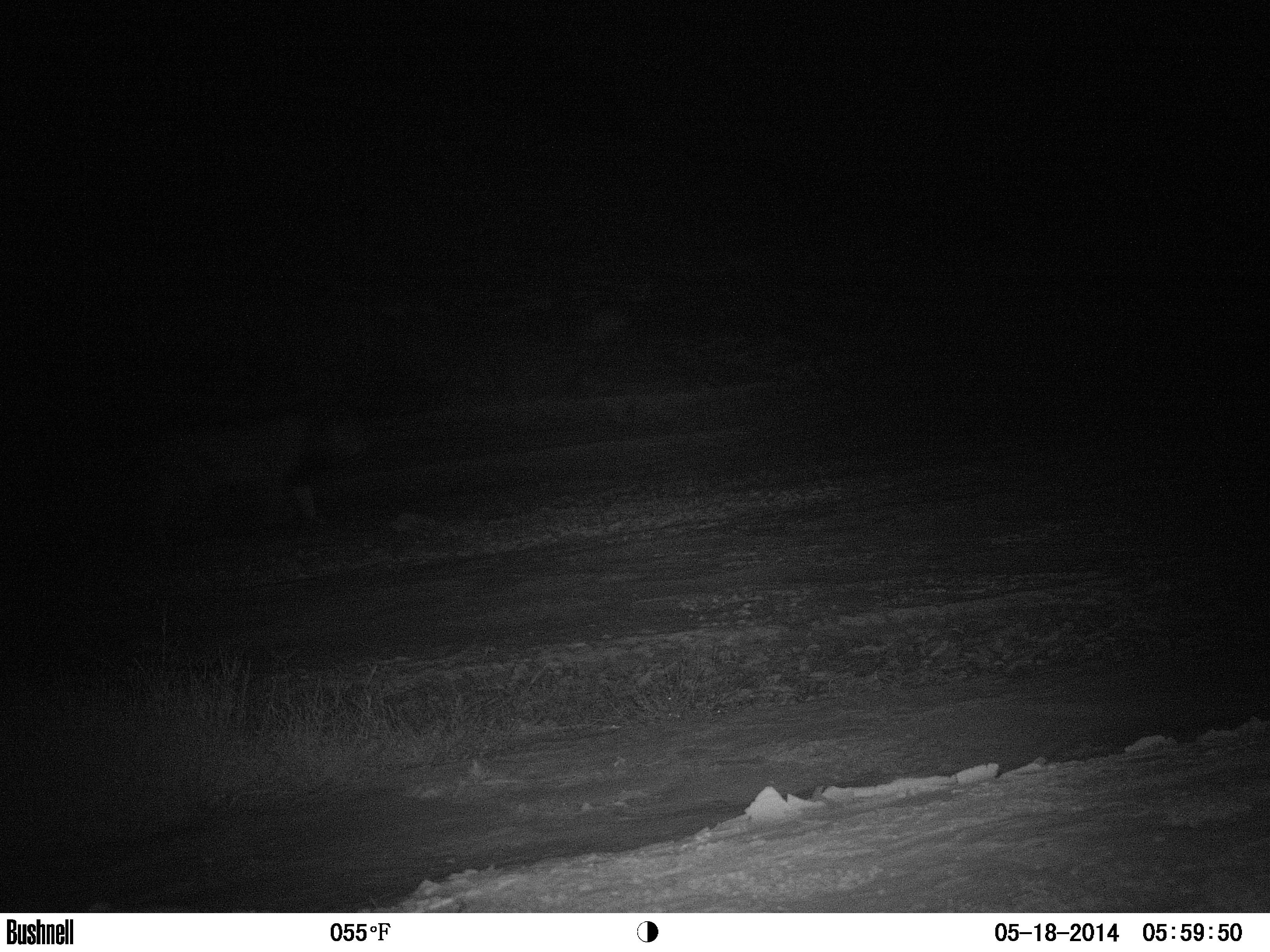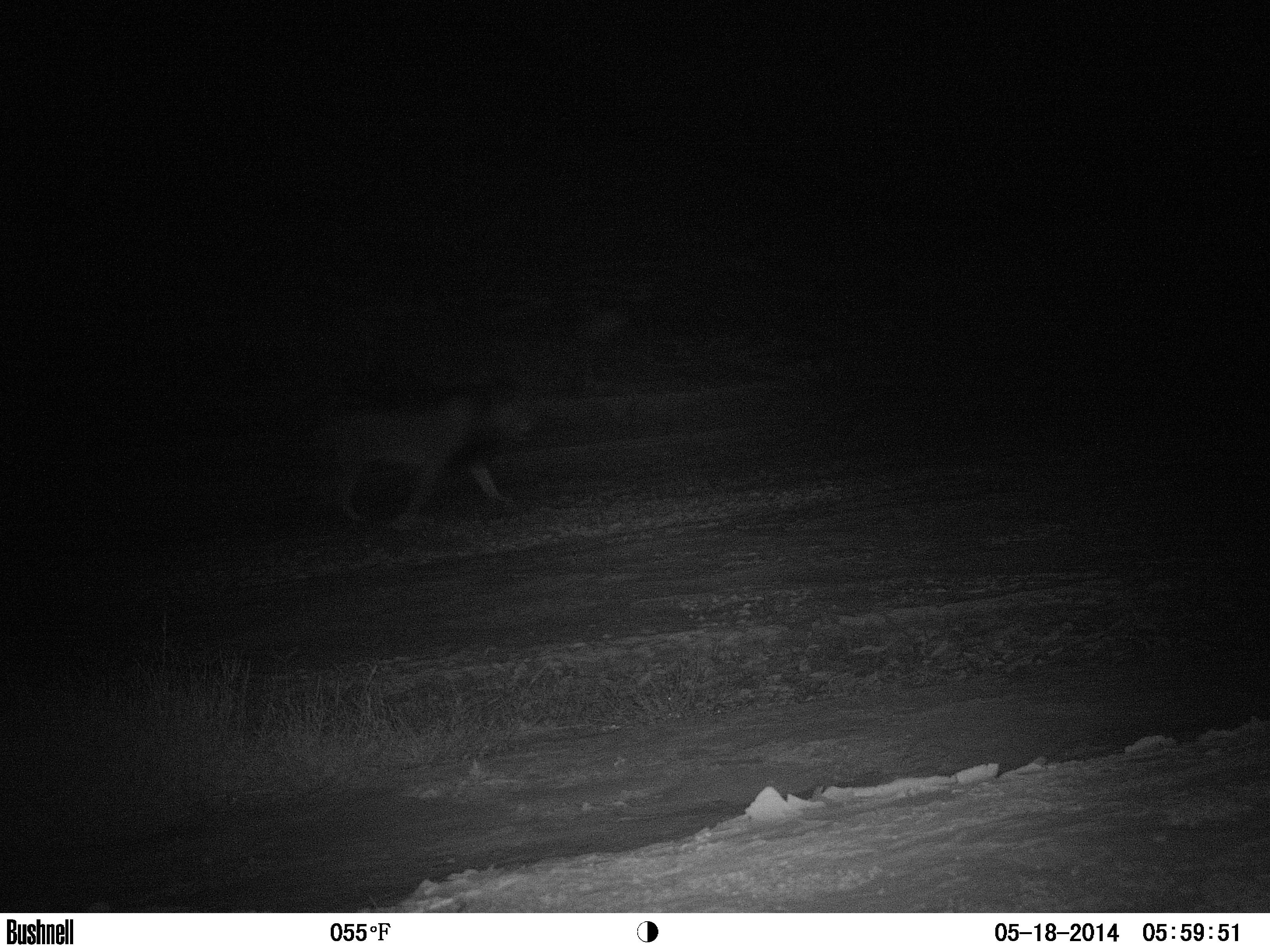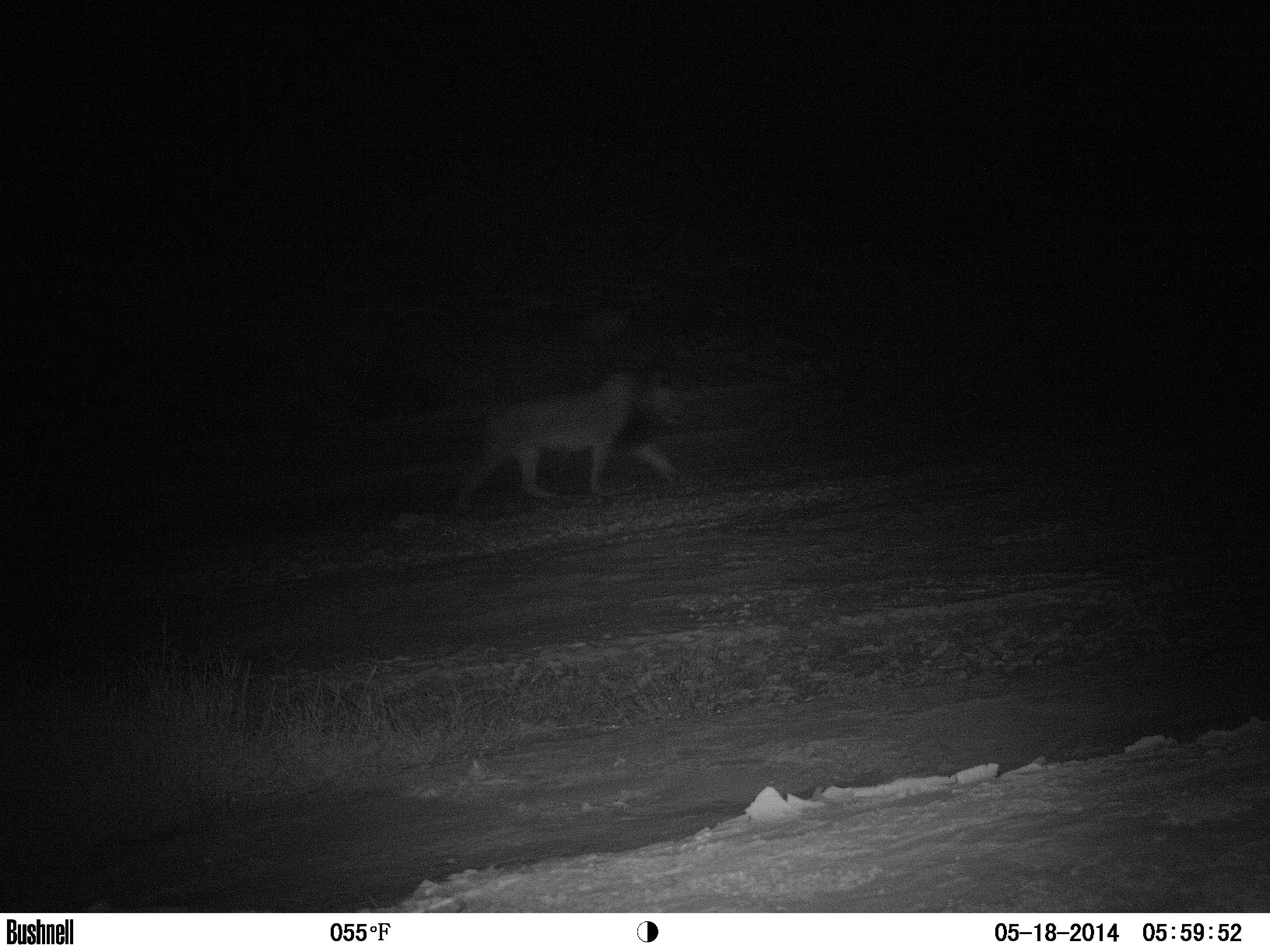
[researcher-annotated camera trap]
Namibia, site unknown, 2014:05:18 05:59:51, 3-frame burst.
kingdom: Animalia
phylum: Chordata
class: Mammalia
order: Carnivora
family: Felidae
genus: Panthera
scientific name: Panthera leo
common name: lion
Panthera leo (lion).